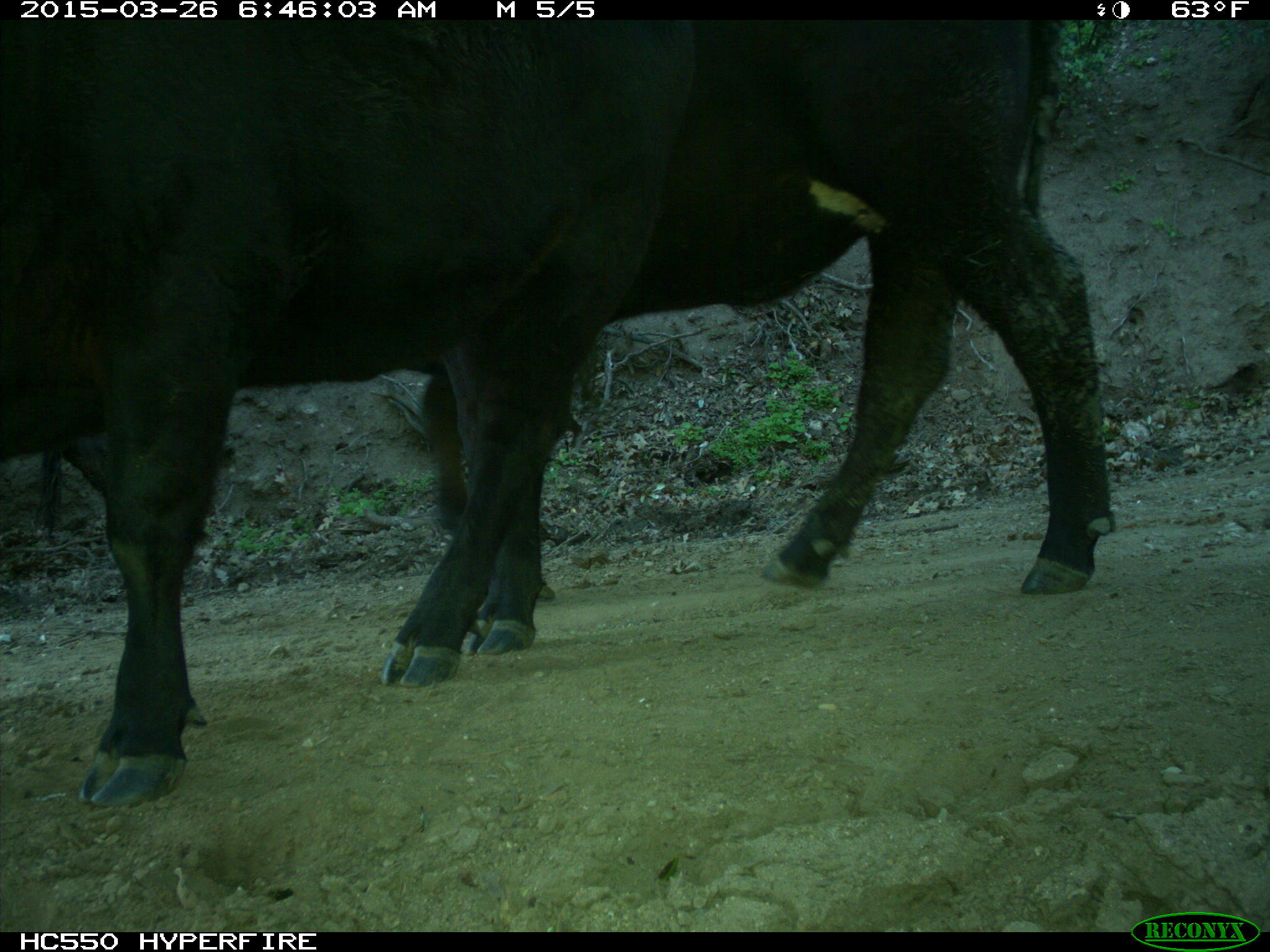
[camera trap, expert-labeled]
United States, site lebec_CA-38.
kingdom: Animalia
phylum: Chordata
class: Mammalia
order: Artiodactyla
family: Bovidae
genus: Bos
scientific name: Bos taurus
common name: domestic cow